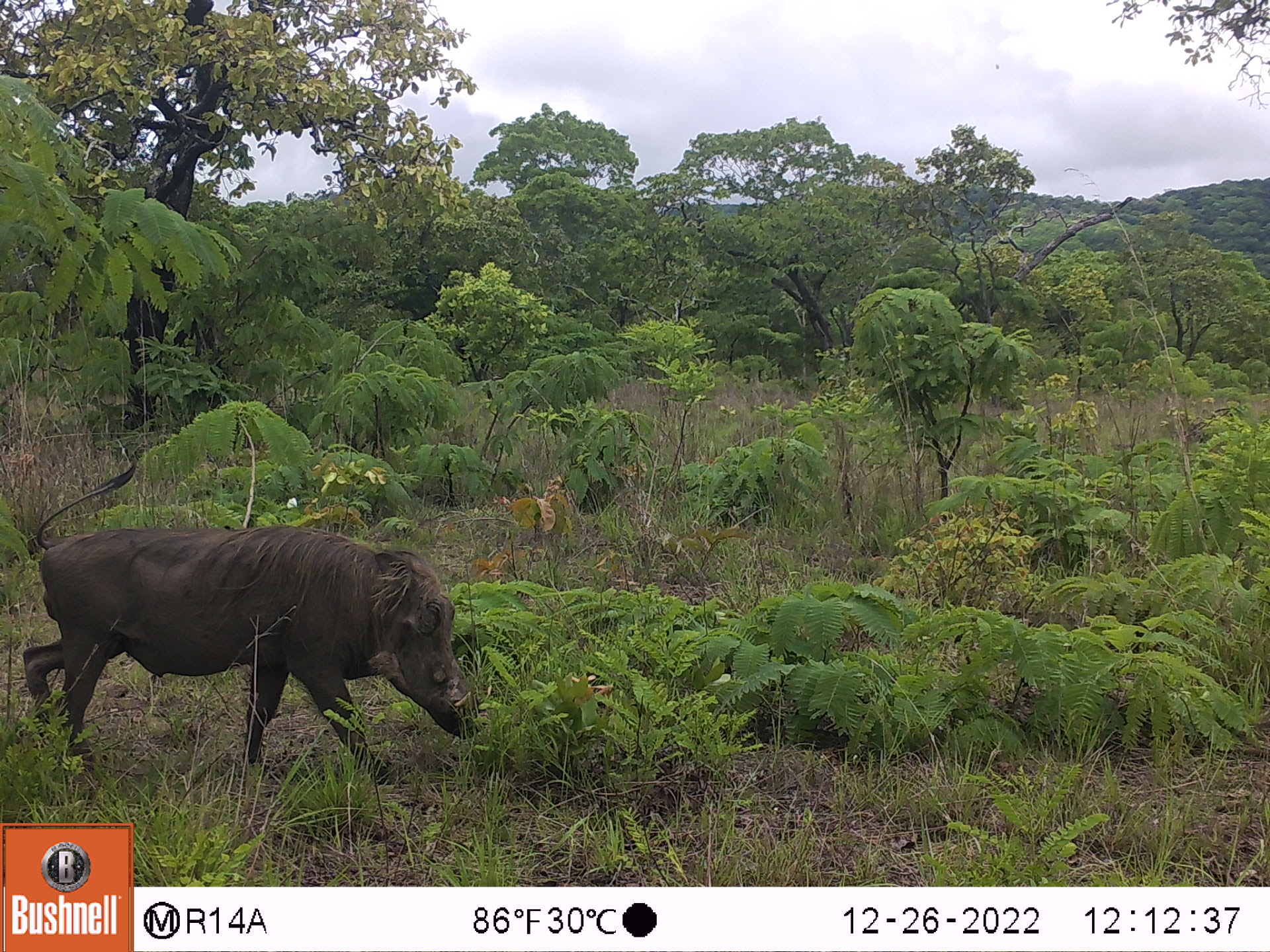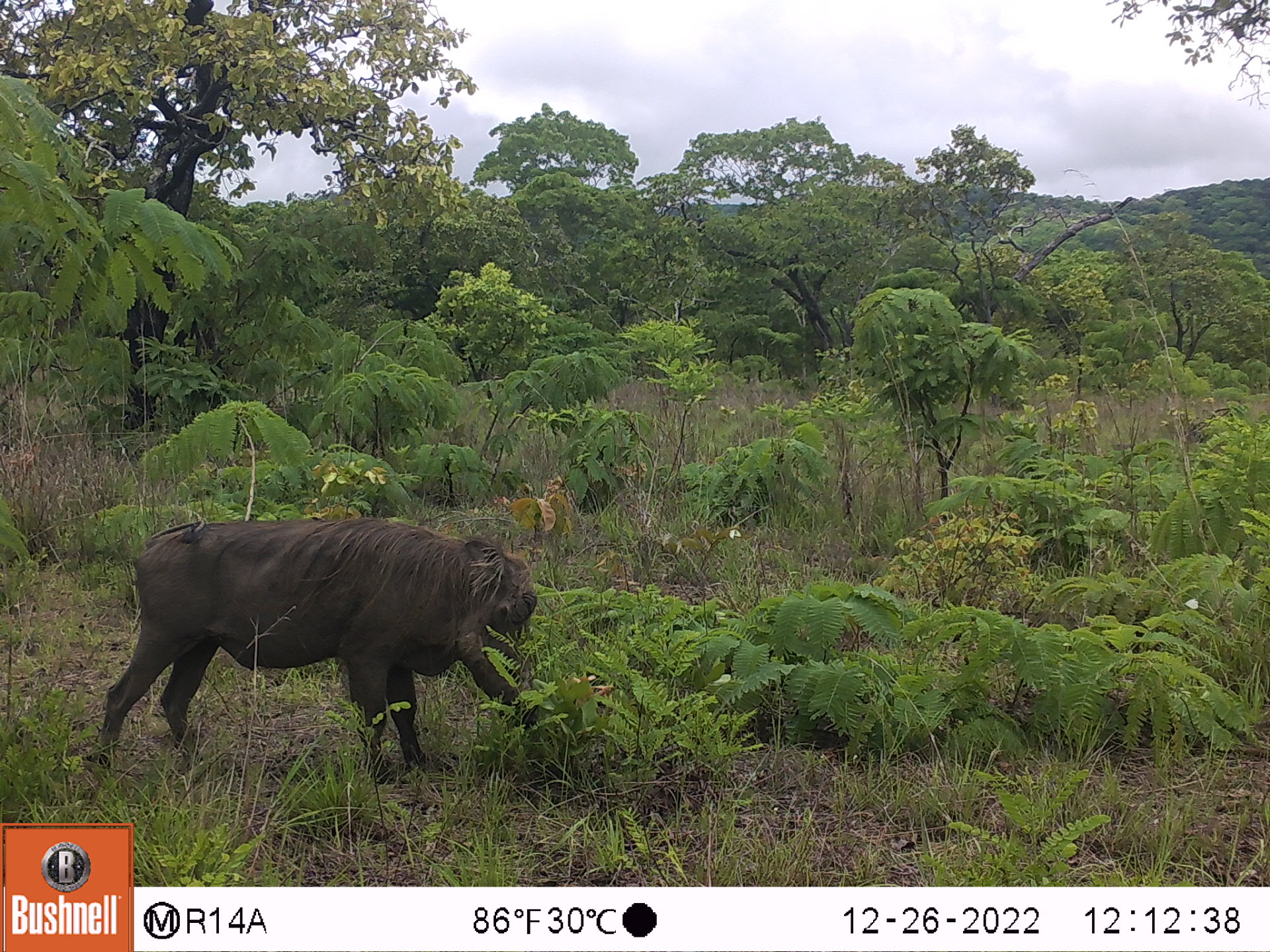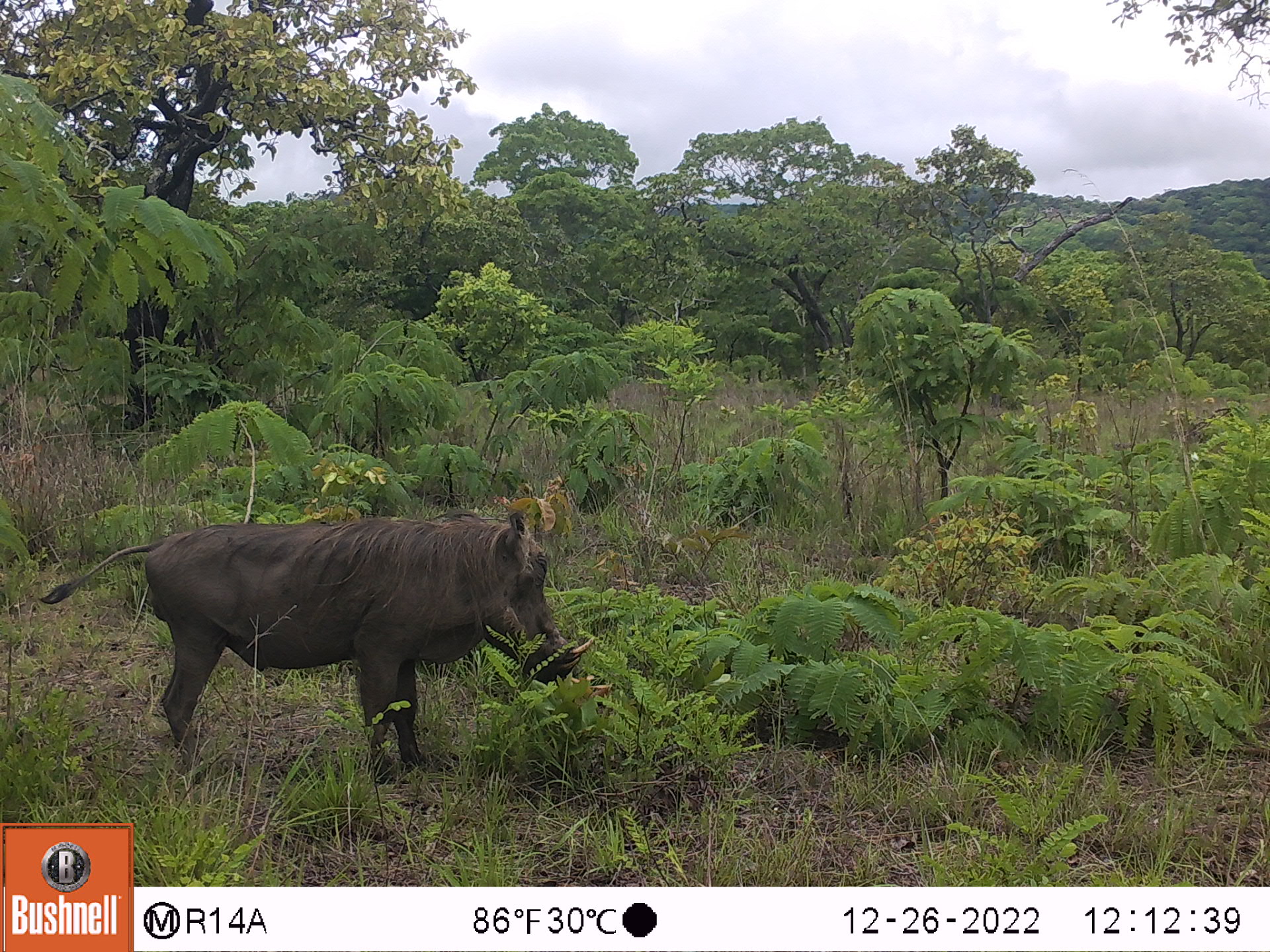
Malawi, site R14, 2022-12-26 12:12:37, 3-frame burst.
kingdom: Animalia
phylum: Chordata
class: Mammalia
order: Artiodactyla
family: Suidae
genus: Phacochoerus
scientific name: Phacochoerus africanus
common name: common warthog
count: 1